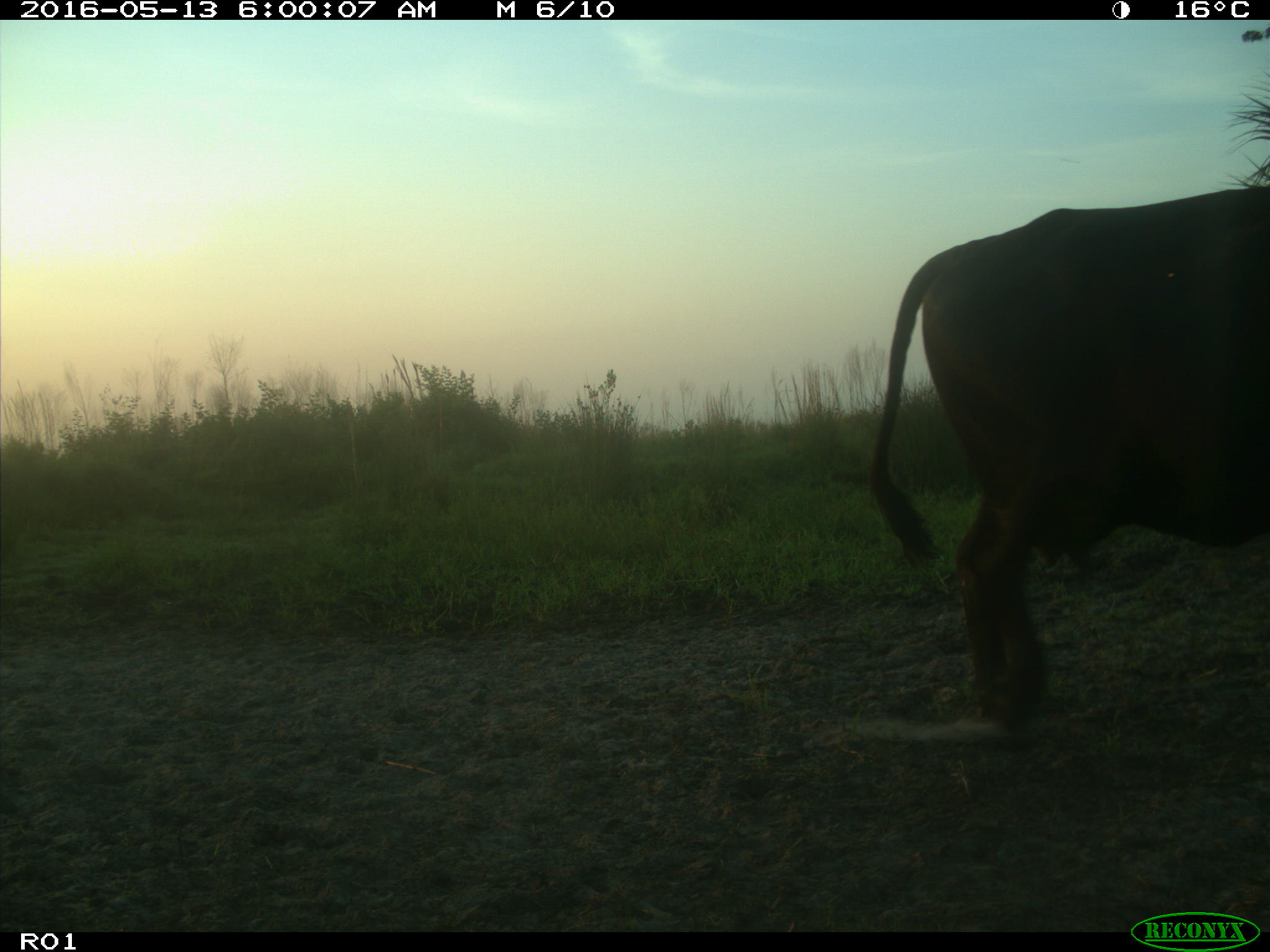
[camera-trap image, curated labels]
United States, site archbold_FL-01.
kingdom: Animalia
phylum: Chordata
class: Mammalia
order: Artiodactyla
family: Bovidae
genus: Bos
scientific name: Bos taurus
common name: domestic cow